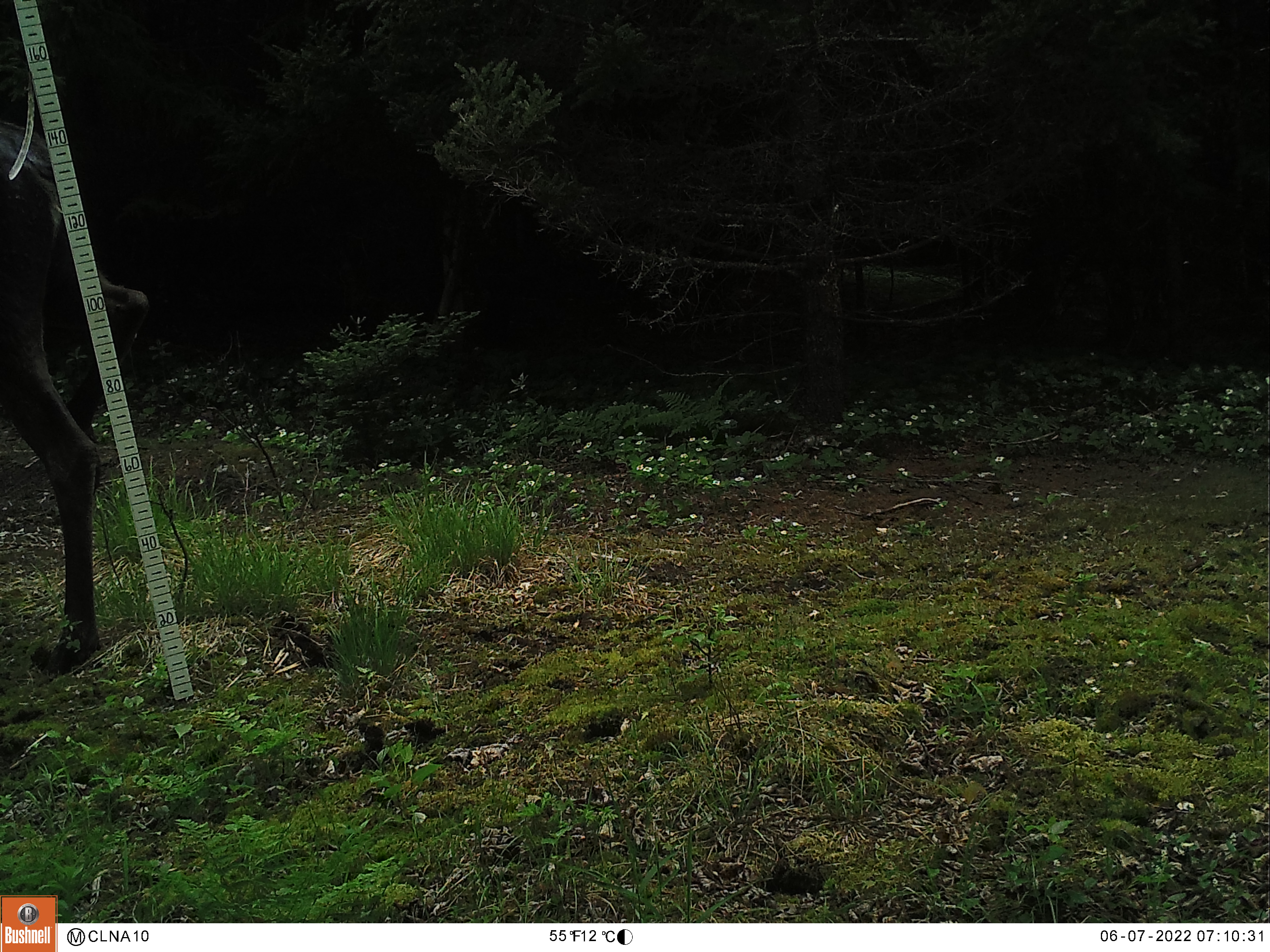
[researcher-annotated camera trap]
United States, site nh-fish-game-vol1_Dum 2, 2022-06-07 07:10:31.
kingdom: Animalia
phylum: Chordata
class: Mammalia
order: Artiodactyla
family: Cervidae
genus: Alces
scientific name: Alces alces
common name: moose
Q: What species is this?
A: Moose (Alces alces).